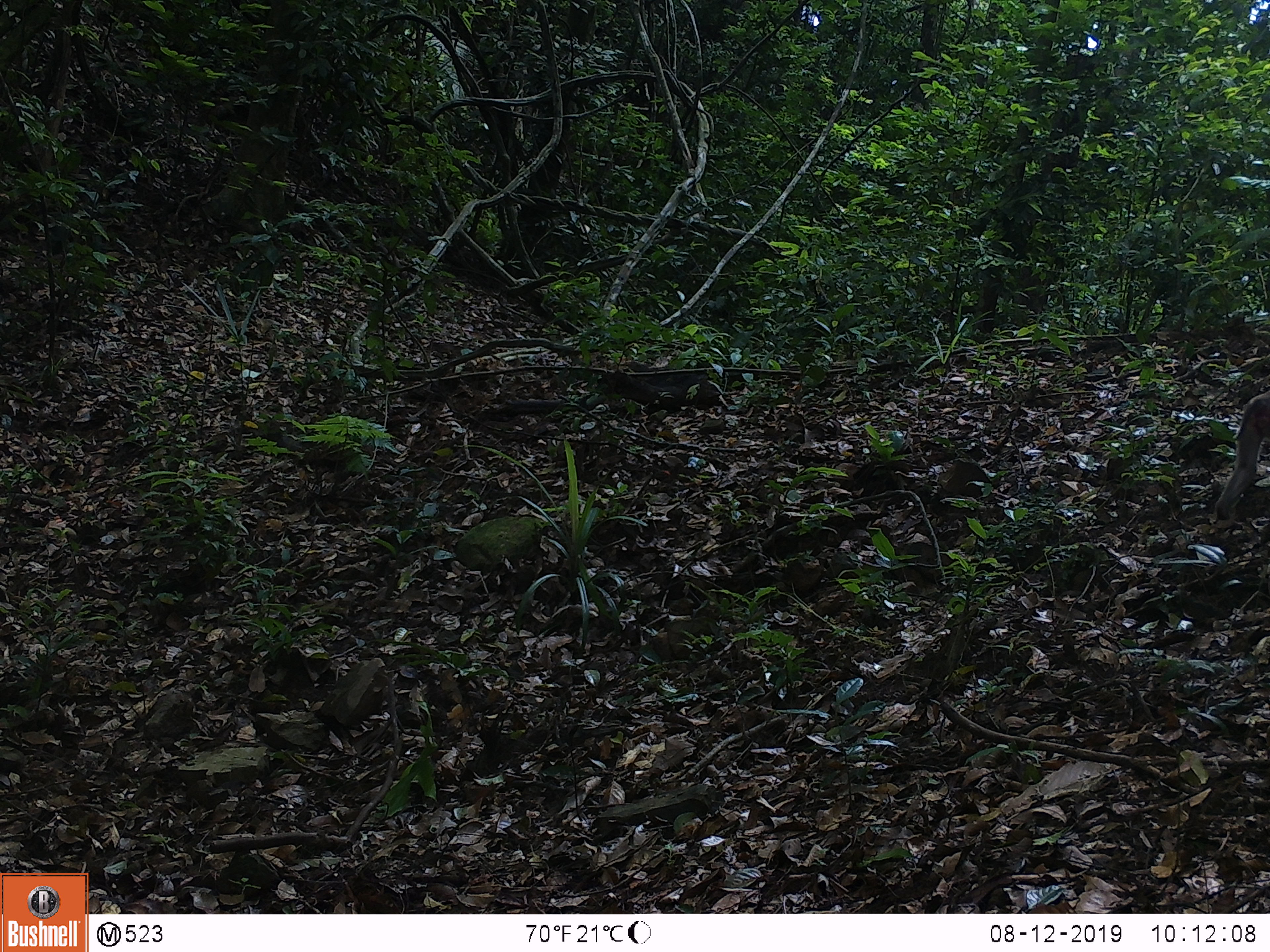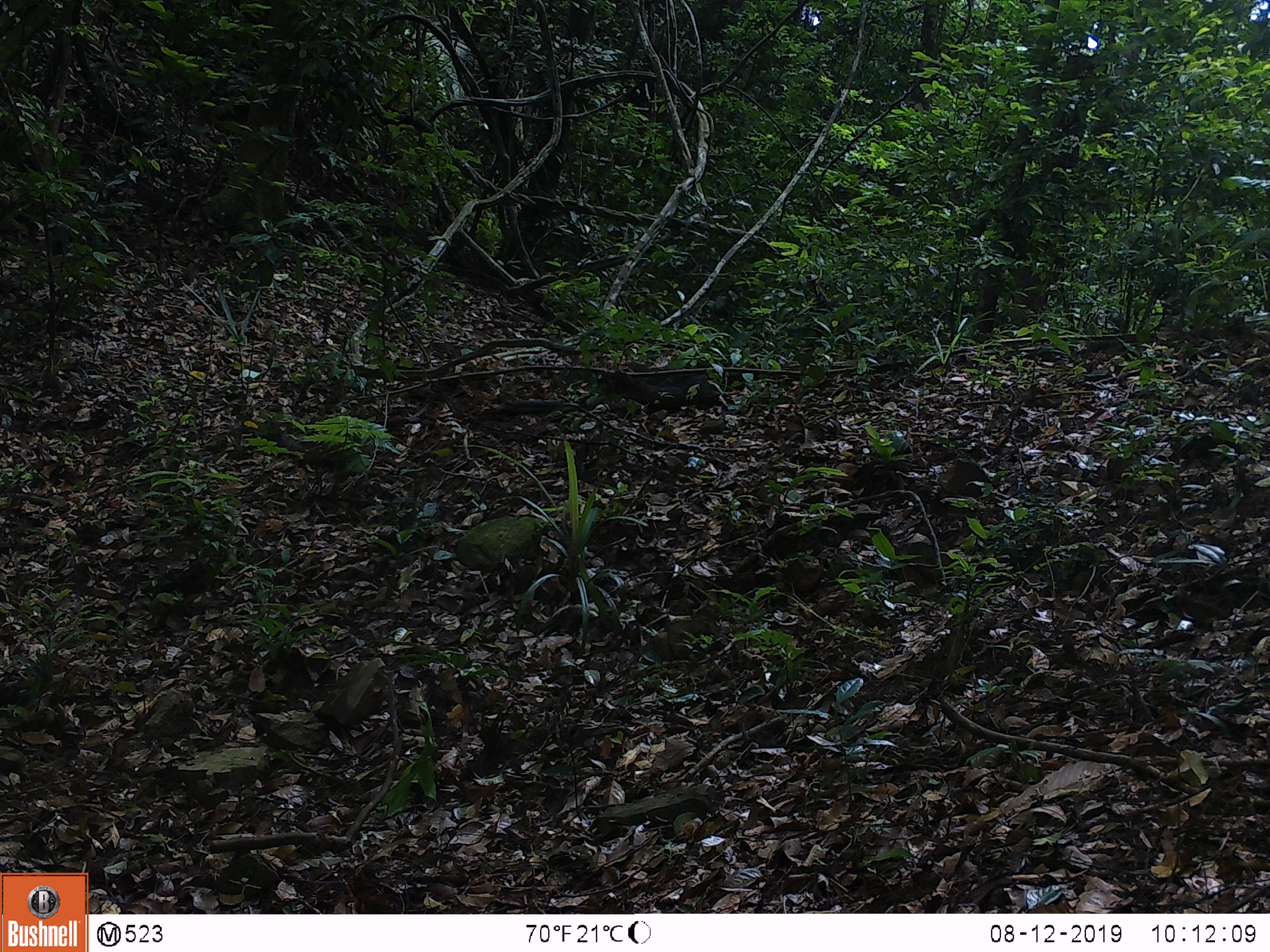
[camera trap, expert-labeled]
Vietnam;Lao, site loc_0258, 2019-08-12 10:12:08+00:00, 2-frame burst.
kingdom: Animalia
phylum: Chordata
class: Mammalia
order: Primates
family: Cercopithecidae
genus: Macaca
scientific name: Macaca nemestrina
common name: pig-tailed macaque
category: pig tailed macaque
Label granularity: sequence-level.